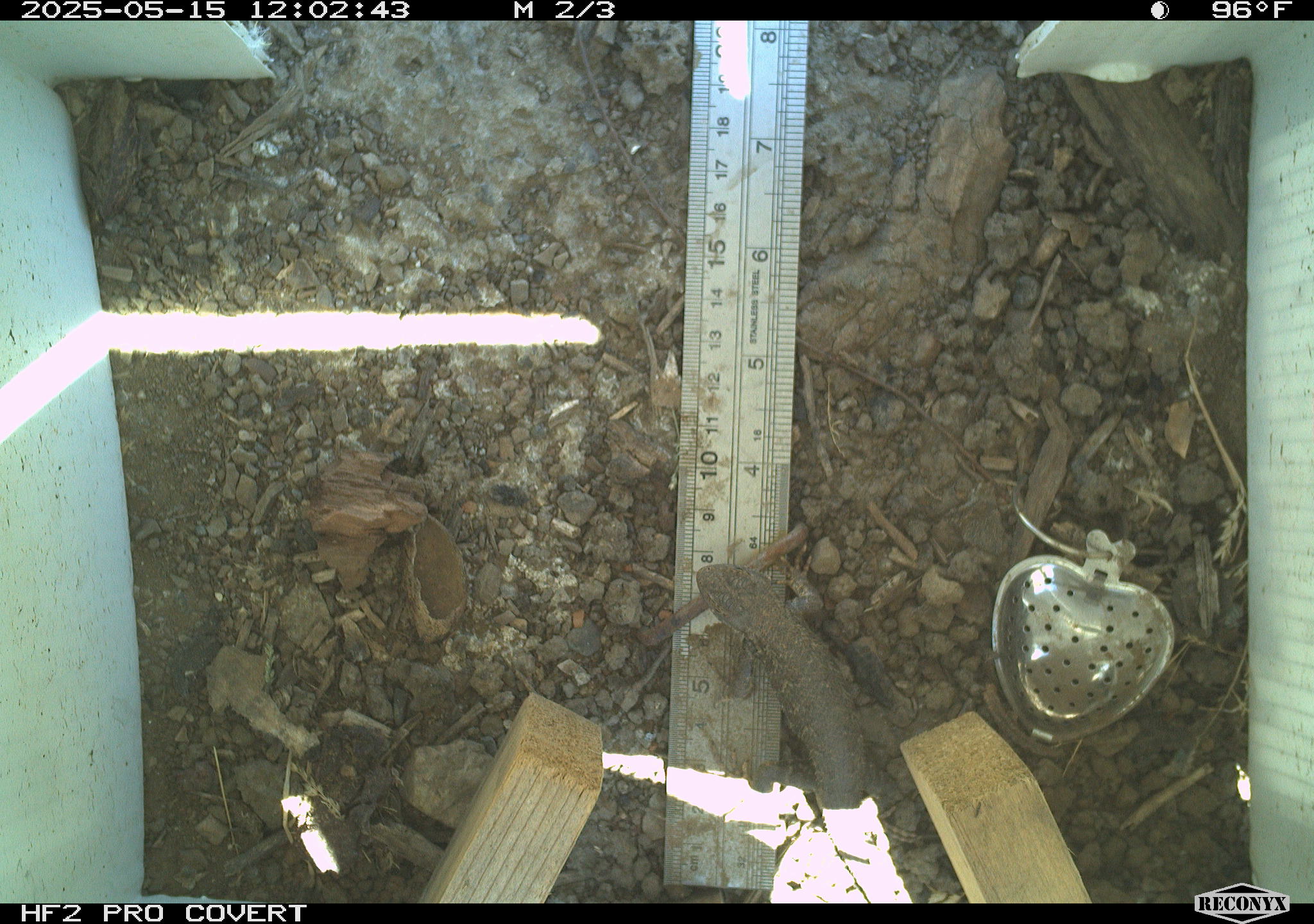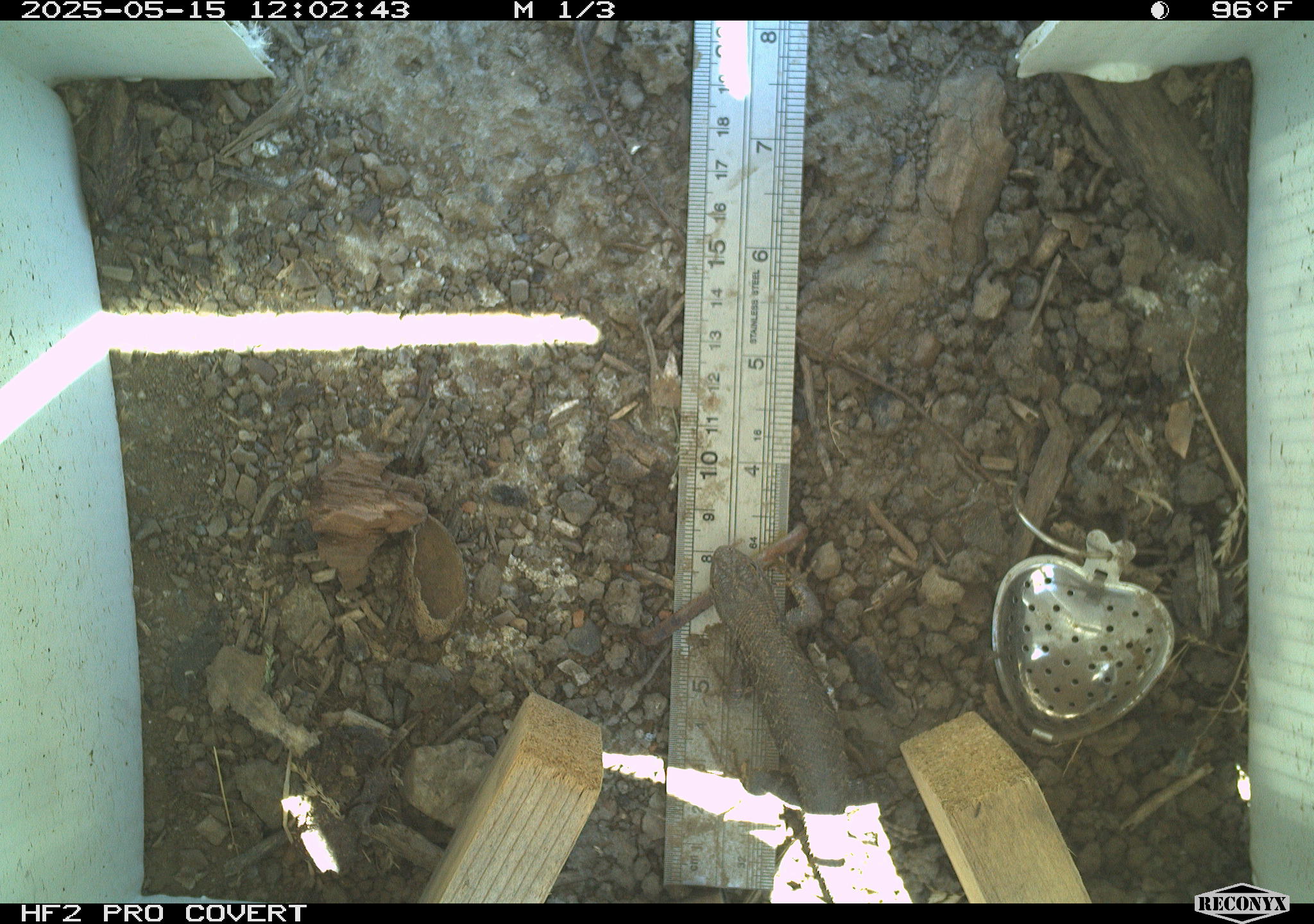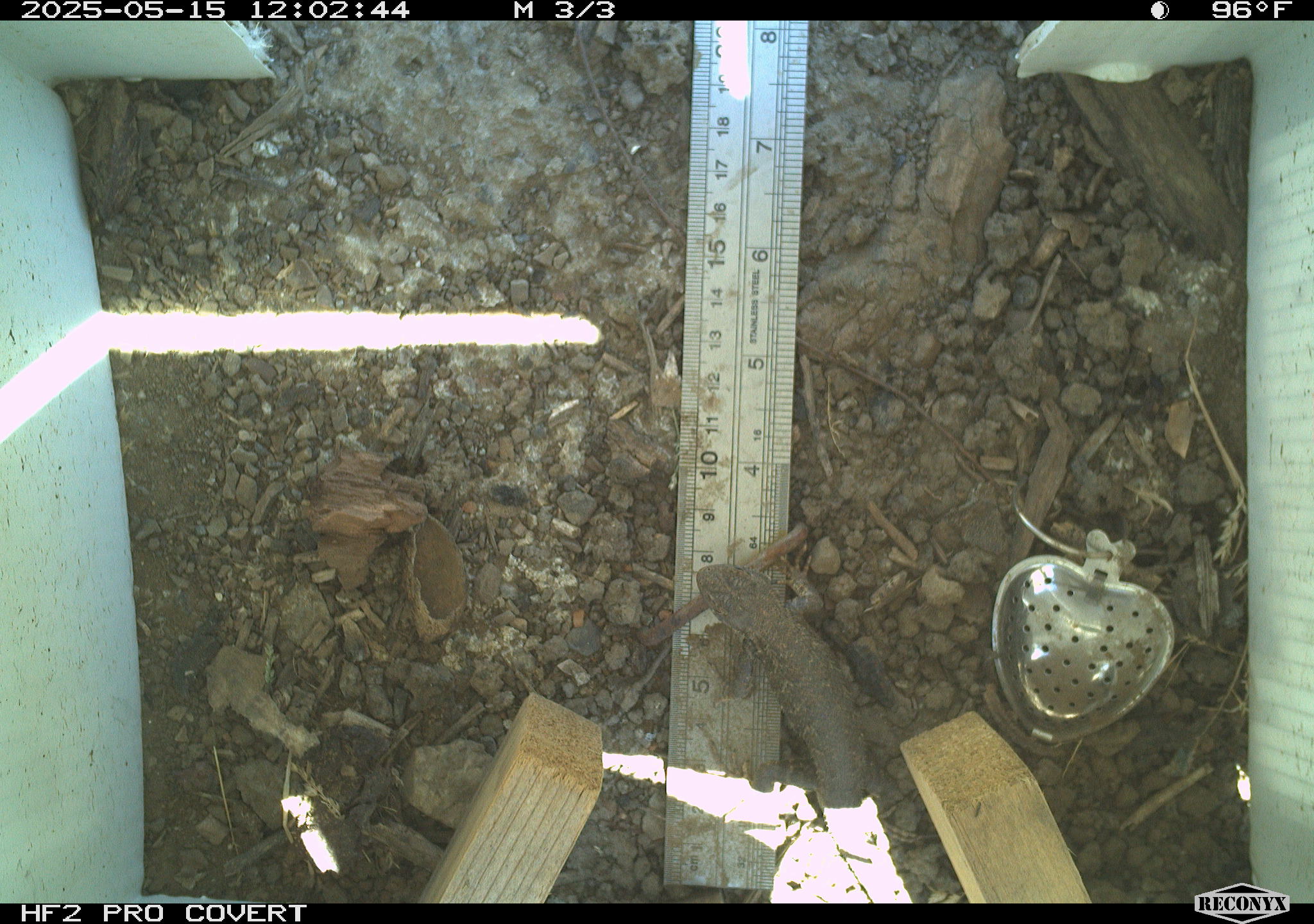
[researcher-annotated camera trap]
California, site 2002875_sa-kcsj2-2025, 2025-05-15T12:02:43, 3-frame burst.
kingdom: Animalia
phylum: Chordata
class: Reptilia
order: Squamata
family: Phrynosomatidae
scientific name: Phrynosomatidae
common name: north american spiny lizards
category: sceloporus/uta species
Sceloporus/uta species (north american spiny lizards) (Phrynosomatidae).